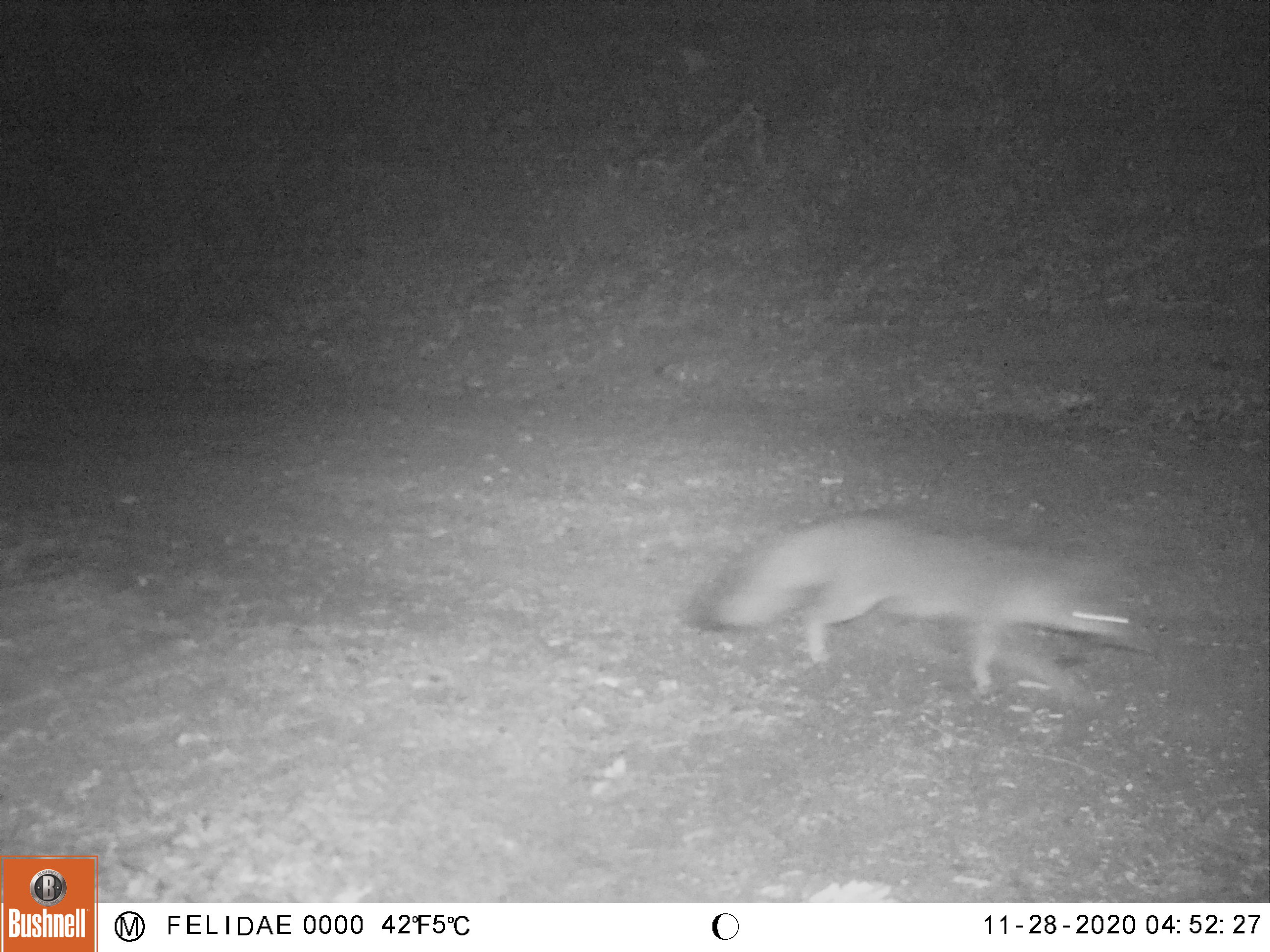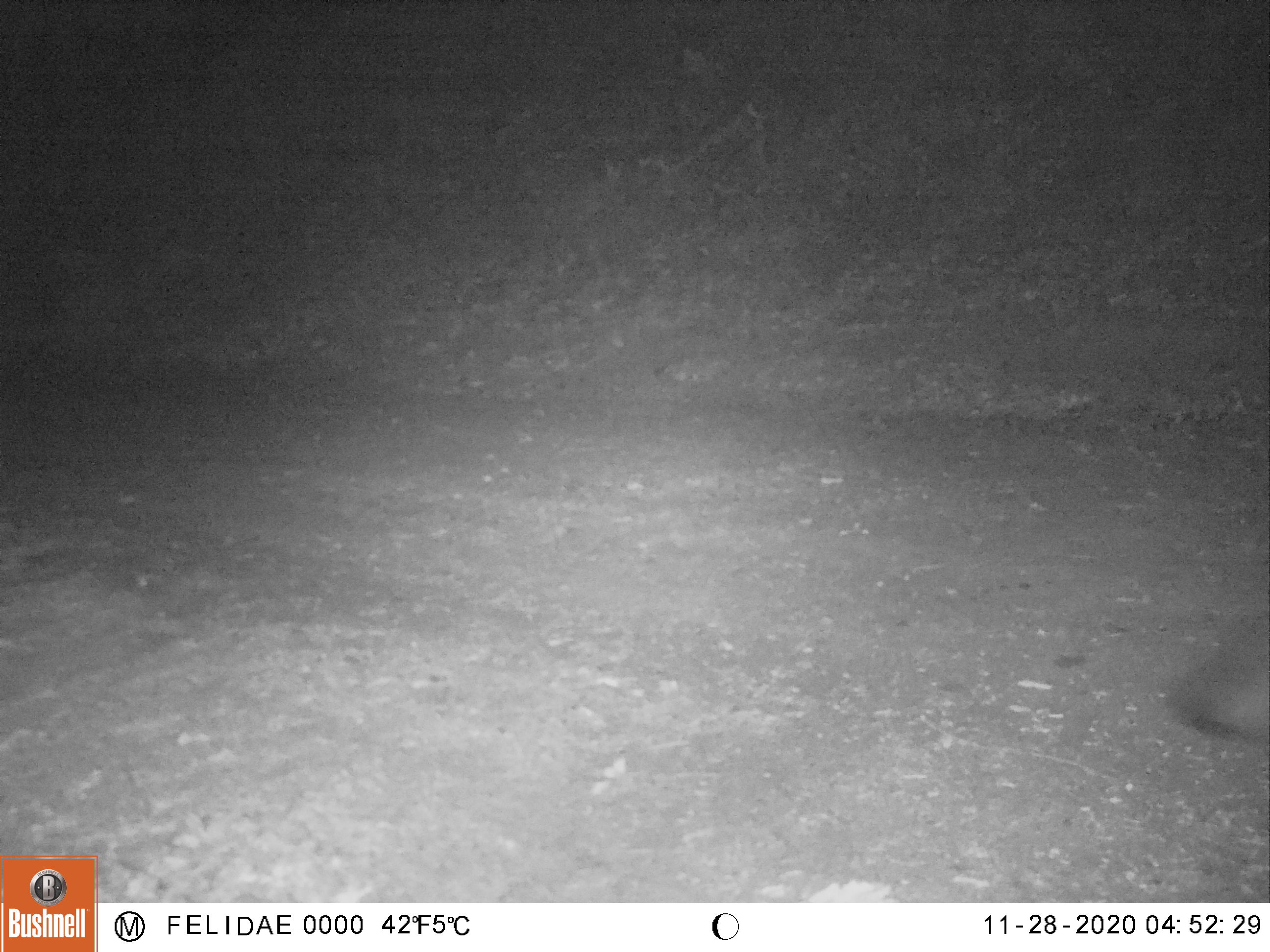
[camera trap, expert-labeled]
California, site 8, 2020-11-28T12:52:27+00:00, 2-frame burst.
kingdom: Animalia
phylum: Chordata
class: Mammalia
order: Carnivora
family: Canidae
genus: Urocyon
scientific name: Urocyon cinereoargenteus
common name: gray fox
Gray fox (Urocyon cinereoargenteus).